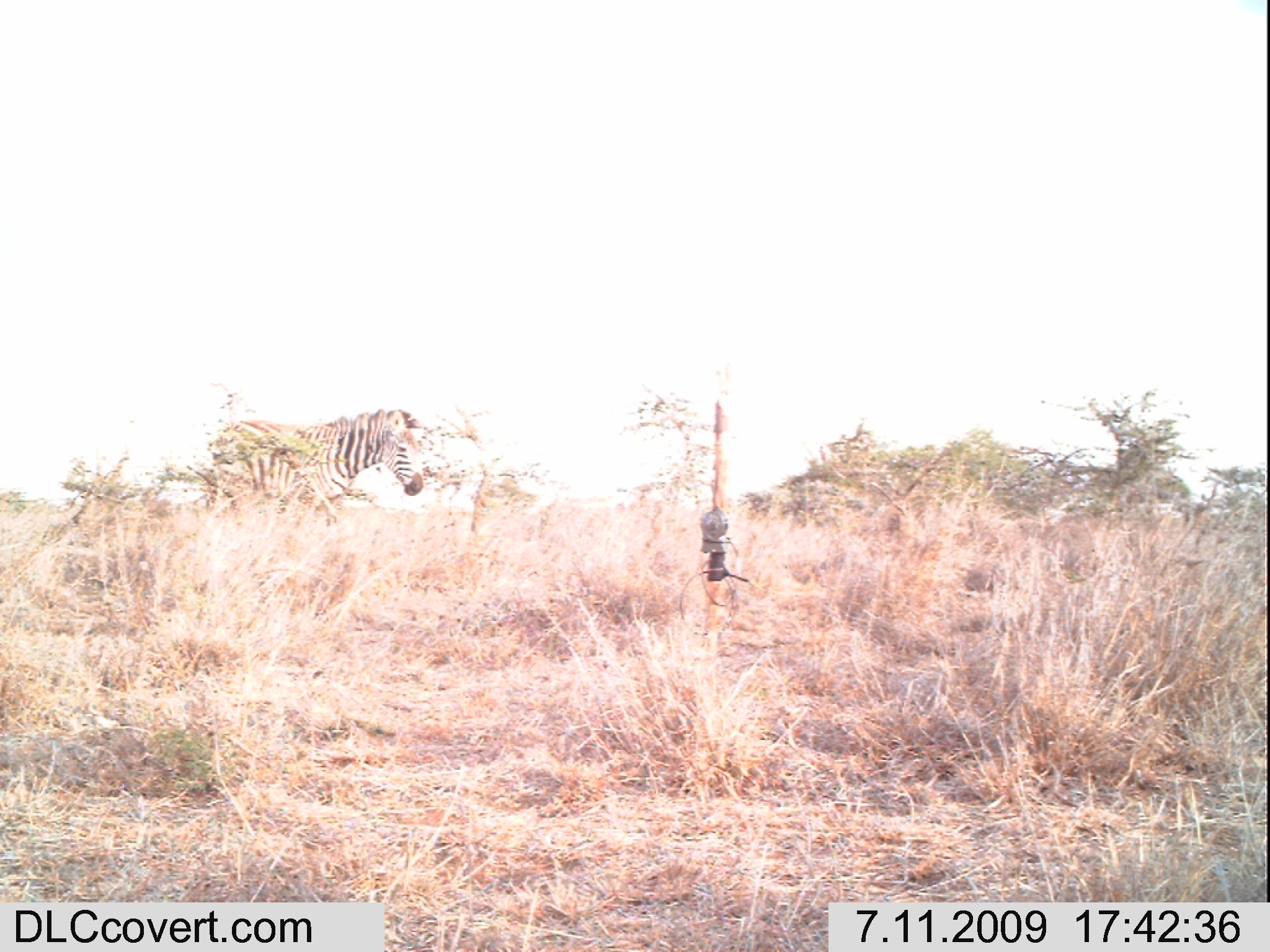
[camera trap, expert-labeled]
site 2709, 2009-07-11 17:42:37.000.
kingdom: Animalia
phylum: Chordata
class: Mammalia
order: Perissodactyla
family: Equidae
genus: Equus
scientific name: Equus quagga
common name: plains zebra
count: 1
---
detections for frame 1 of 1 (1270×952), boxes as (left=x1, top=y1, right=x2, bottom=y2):
equus quagga: (left=207, top=406, right=424, bottom=525)